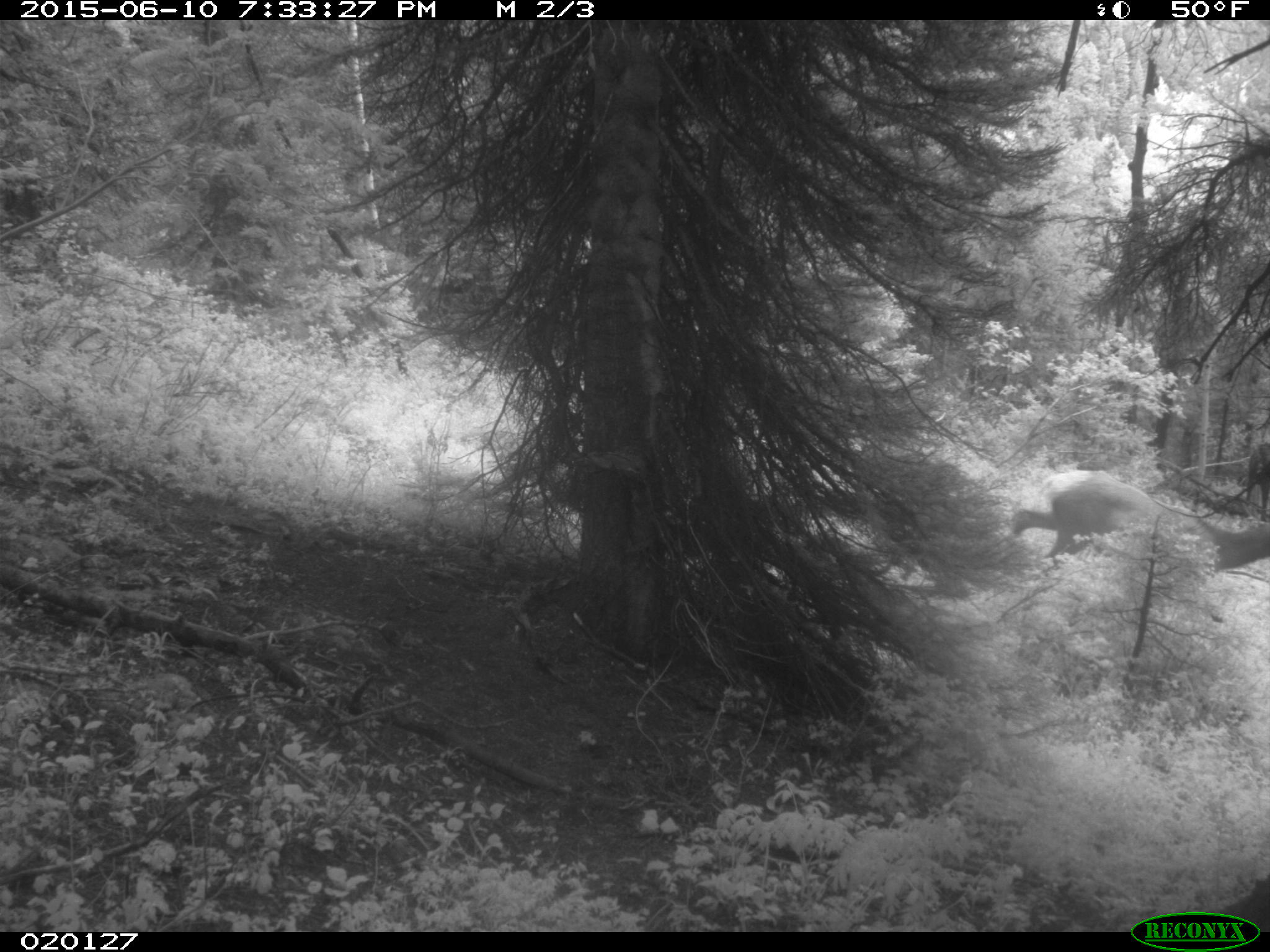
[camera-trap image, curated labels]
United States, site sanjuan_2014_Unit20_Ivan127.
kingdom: Animalia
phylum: Chordata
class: Mammalia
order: Artiodactyla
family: Cervidae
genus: Cervus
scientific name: Cervus elaphus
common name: red deer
Cervus elaphus (red deer).